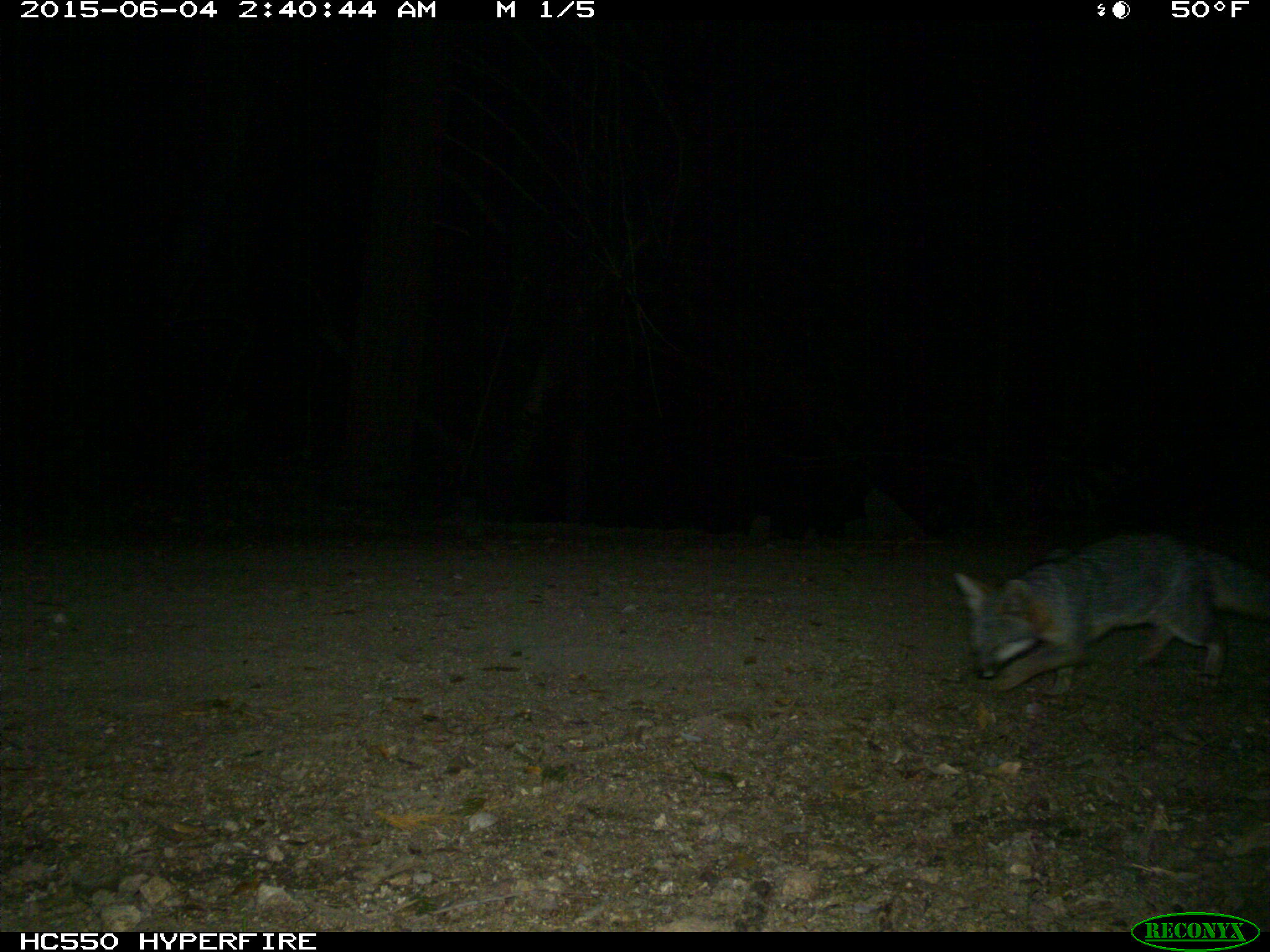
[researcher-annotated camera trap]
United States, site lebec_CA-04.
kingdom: Animalia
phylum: Chordata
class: Mammalia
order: Carnivora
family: Canidae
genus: Urocyon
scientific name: Urocyon cinereoargenteus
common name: gray fox